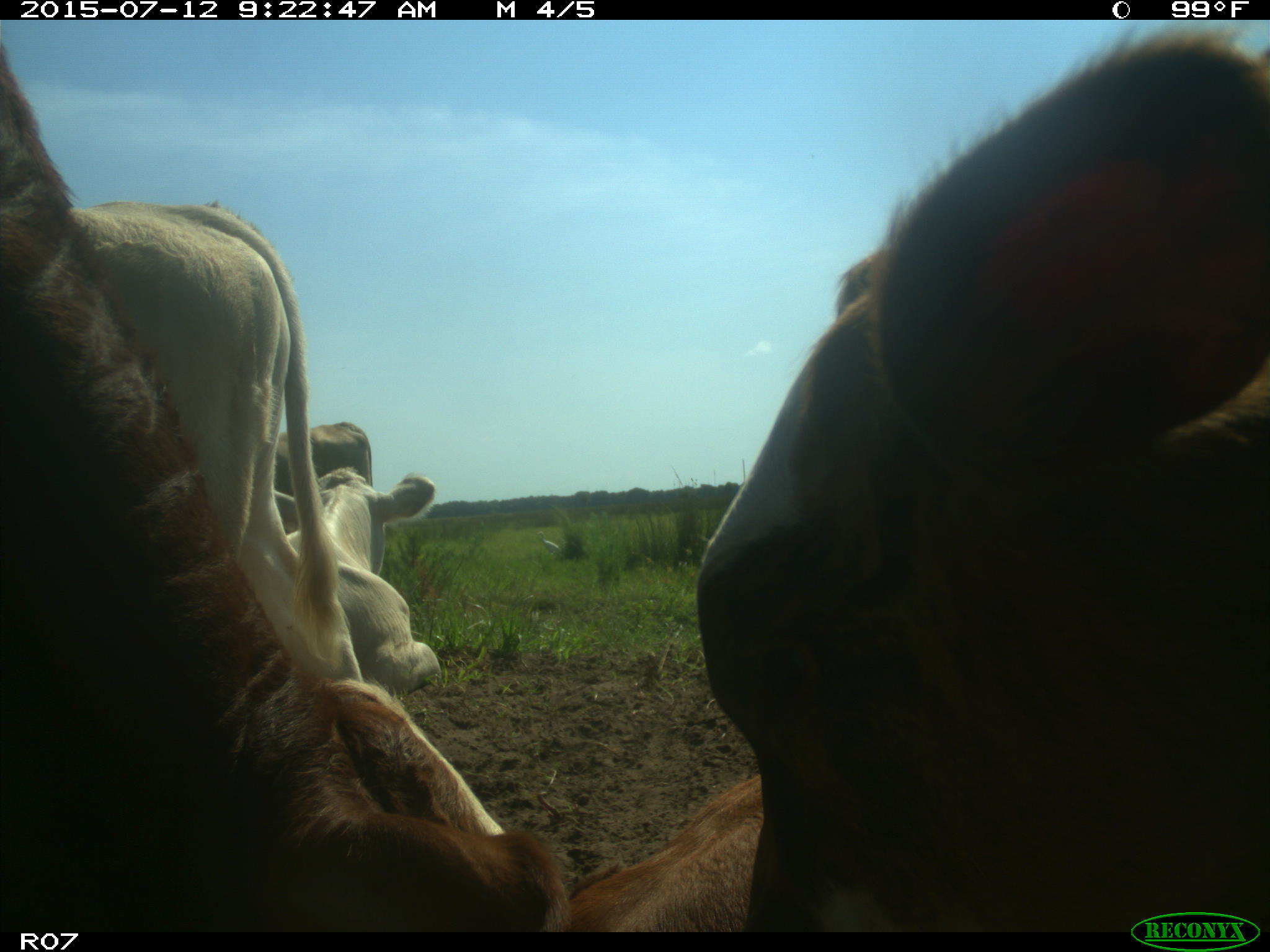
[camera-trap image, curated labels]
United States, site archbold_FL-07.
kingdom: Animalia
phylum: Chordata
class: Mammalia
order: Artiodactyla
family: Bovidae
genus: Bos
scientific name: Bos taurus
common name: domestic cow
Bos taurus (domestic cow).